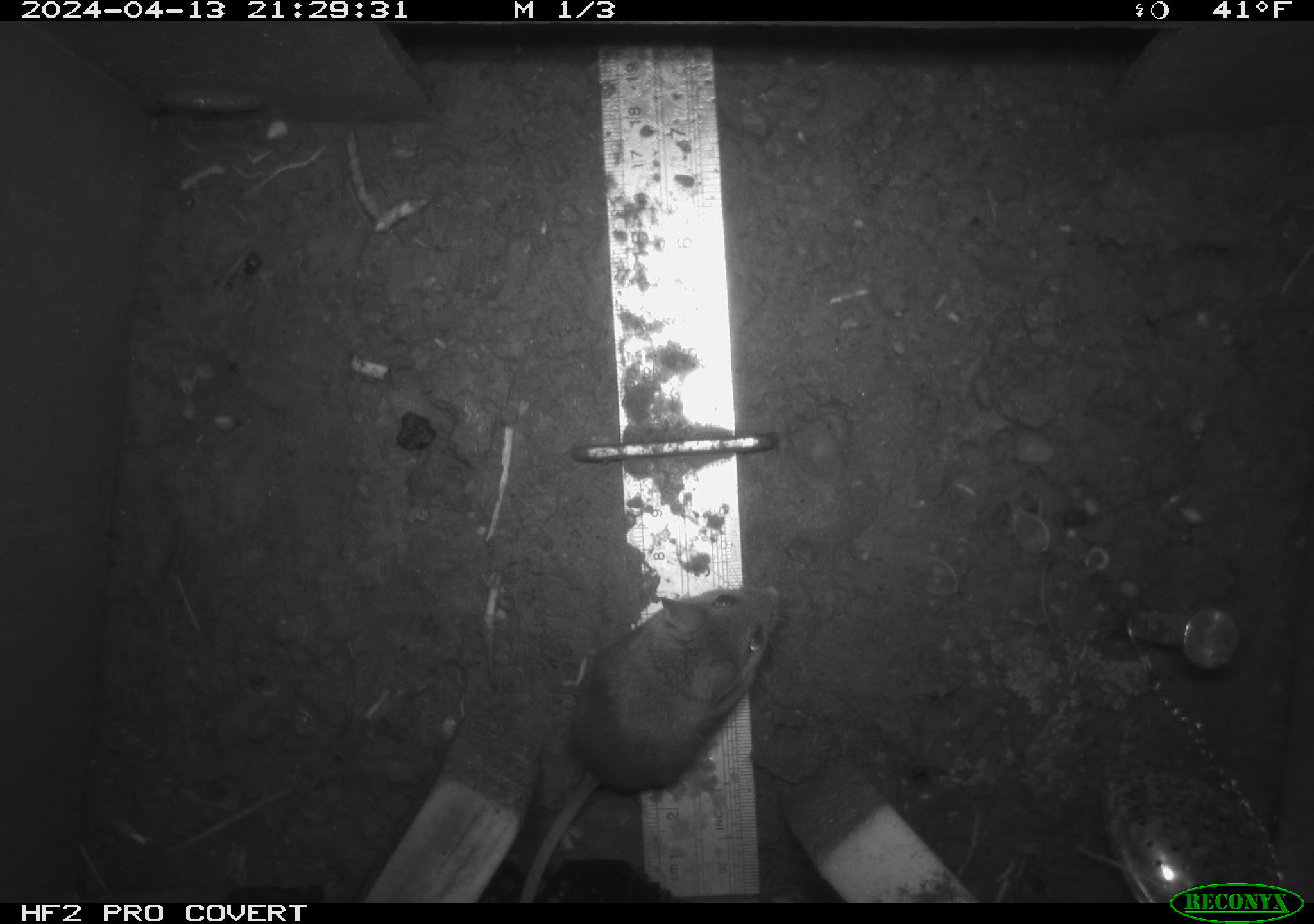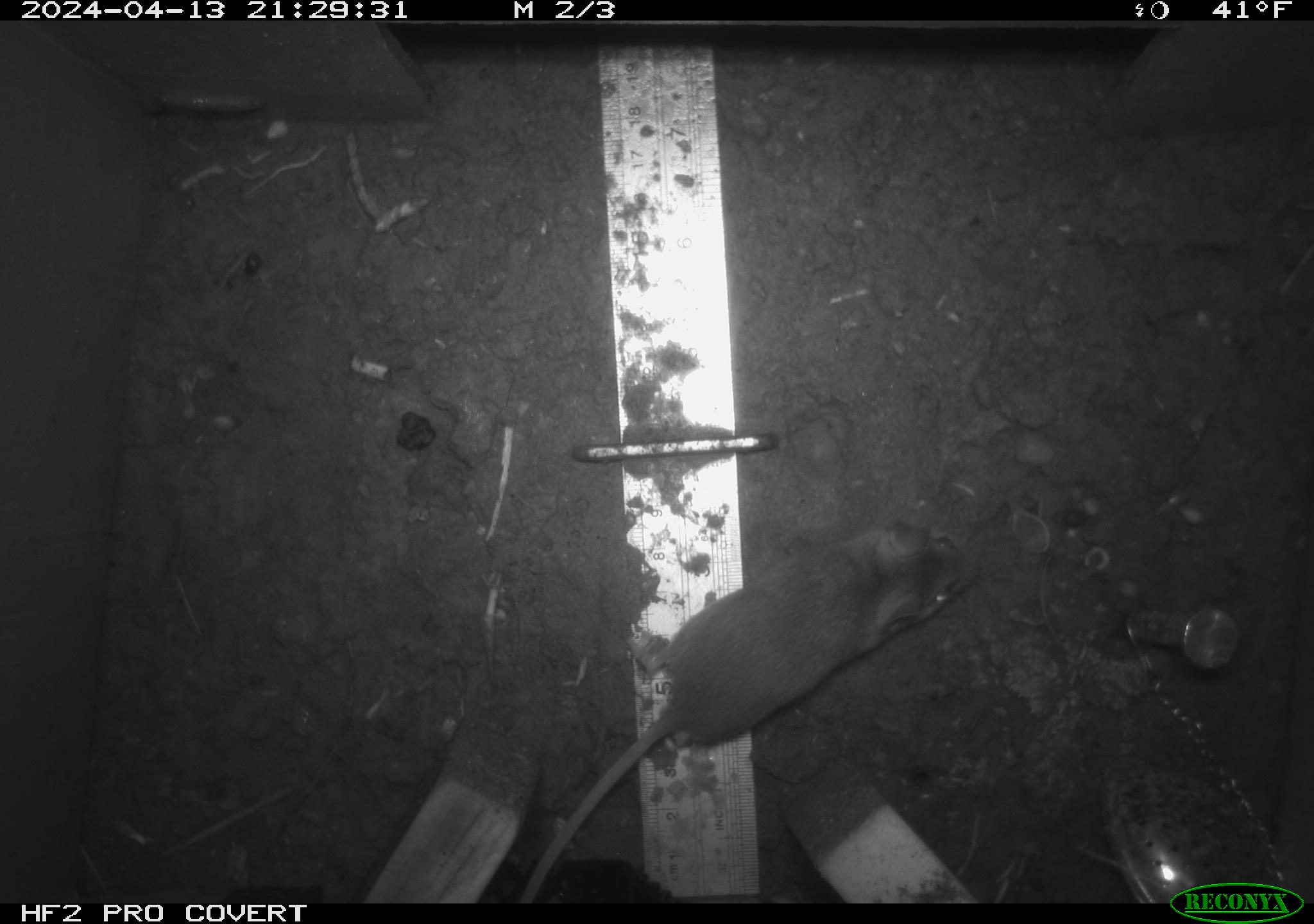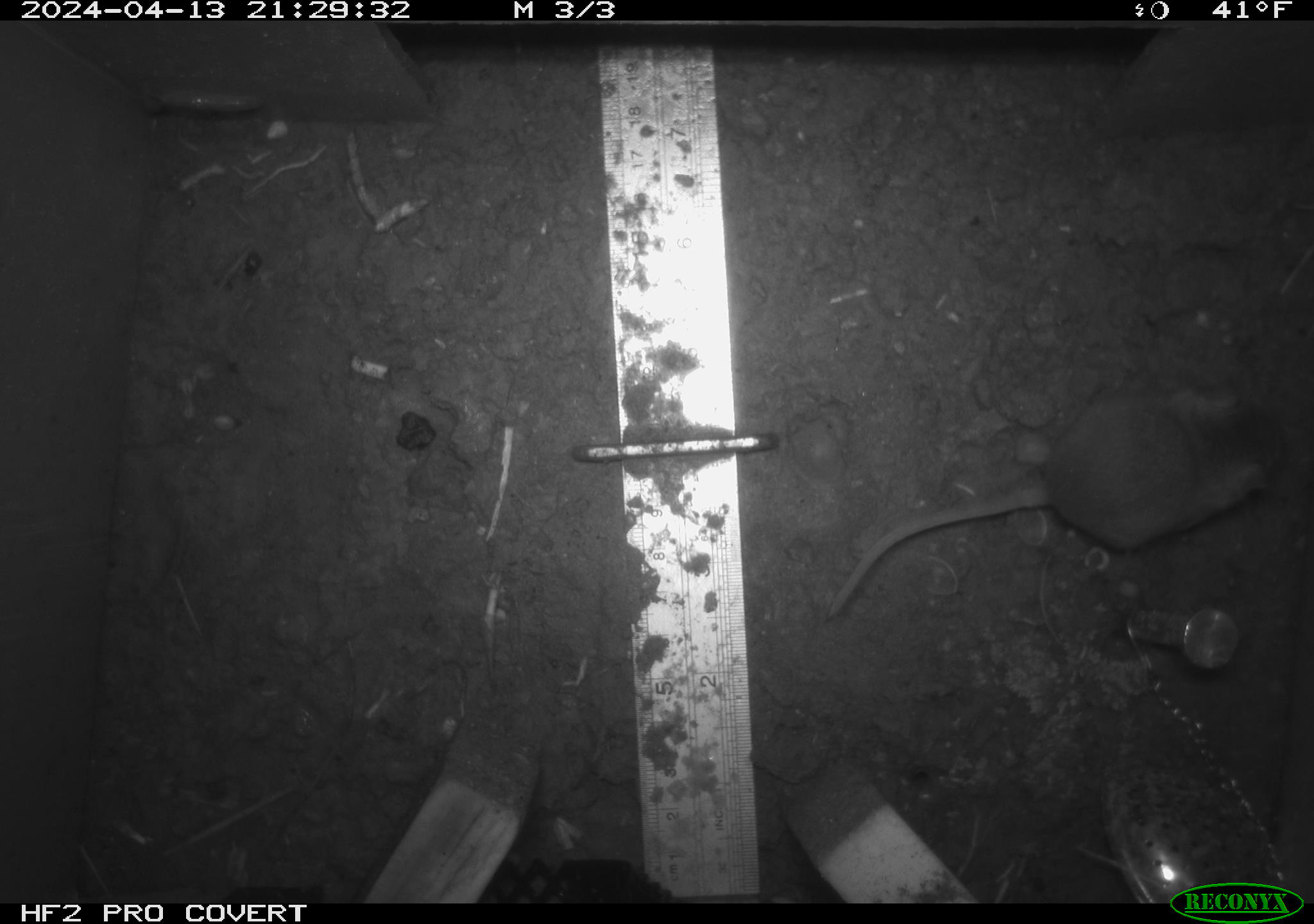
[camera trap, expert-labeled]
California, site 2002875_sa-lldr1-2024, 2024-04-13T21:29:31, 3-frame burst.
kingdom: Animalia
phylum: Chordata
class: Mammalia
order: Rodentia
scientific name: Rodentia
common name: rodent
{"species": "rodent (Rodentia)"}